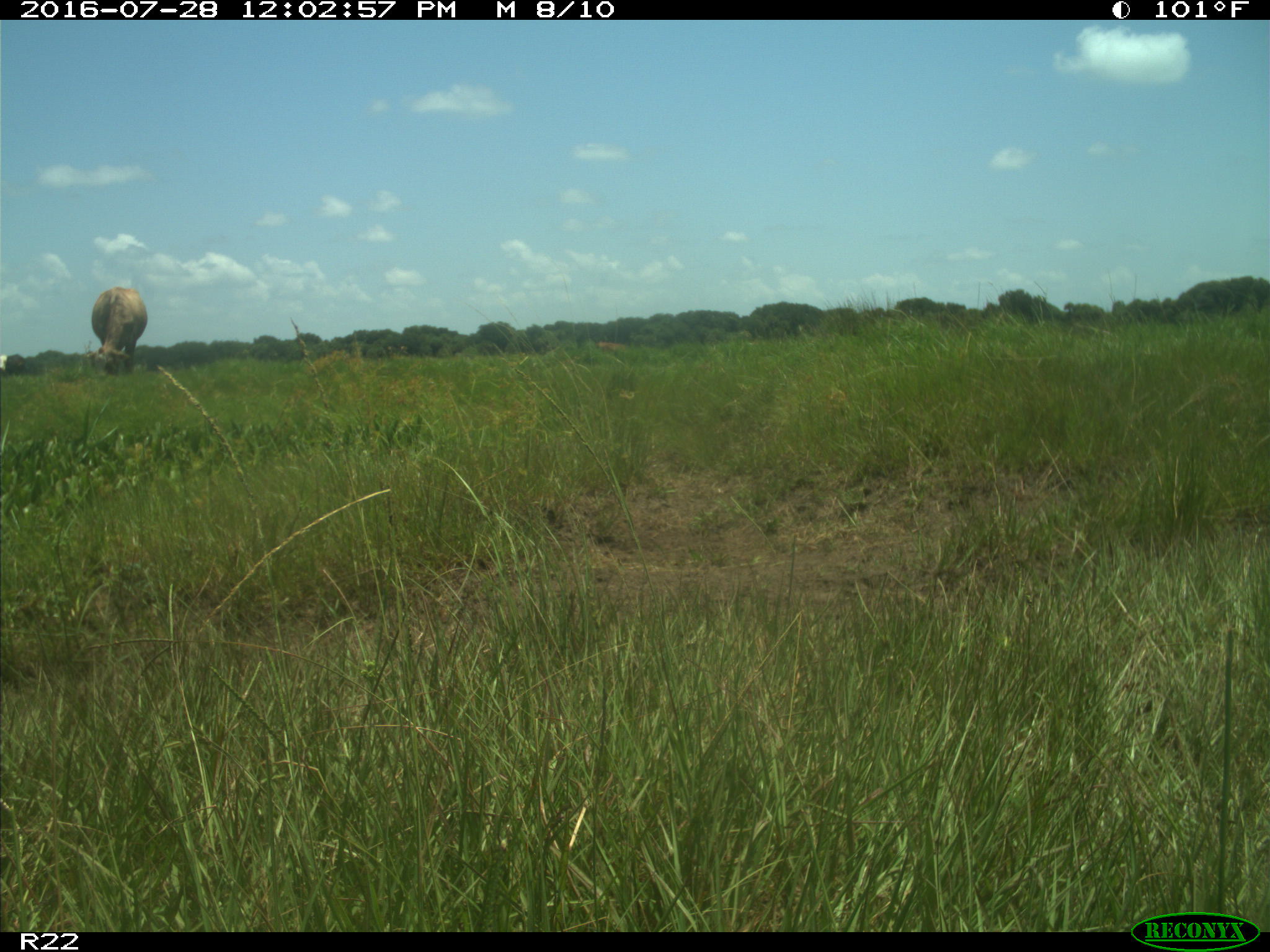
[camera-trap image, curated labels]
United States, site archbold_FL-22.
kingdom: Animalia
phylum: Chordata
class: Mammalia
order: Artiodactyla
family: Bovidae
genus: Bos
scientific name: Bos taurus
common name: domestic cow